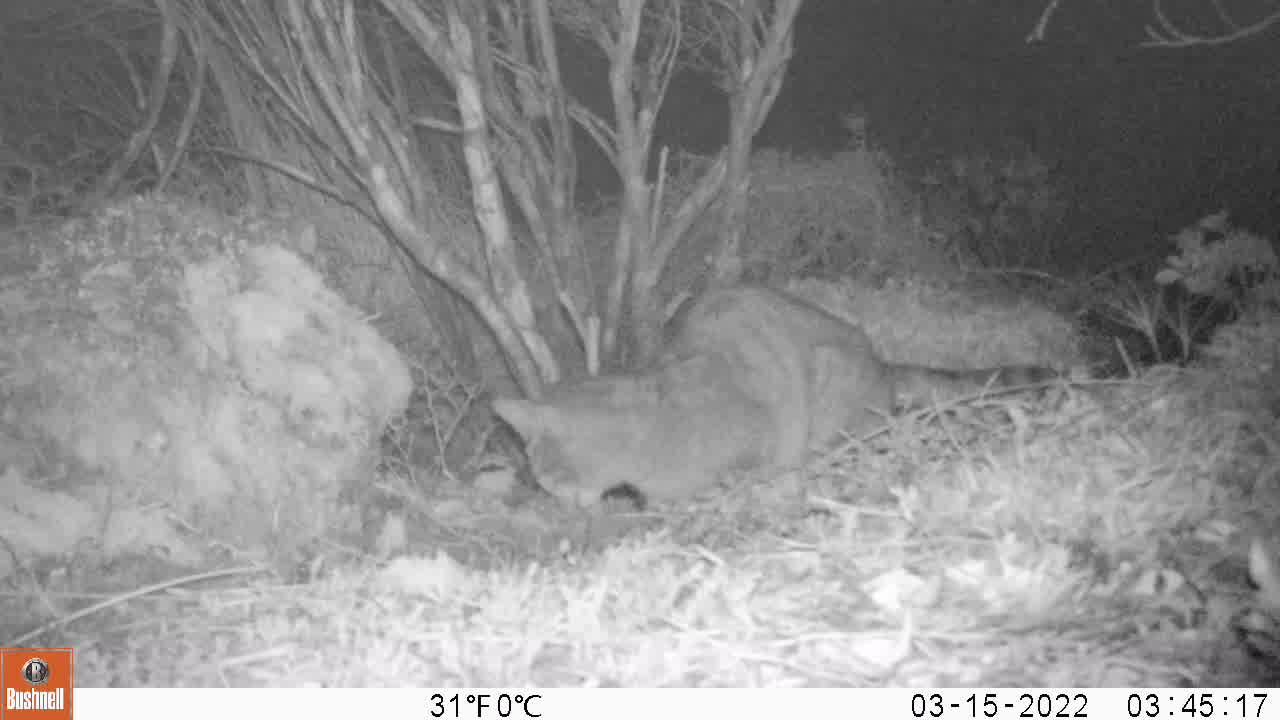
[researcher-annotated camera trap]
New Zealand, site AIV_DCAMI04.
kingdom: Animalia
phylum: Chordata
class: Mammalia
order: Carnivora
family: Felidae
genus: Felis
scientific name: Felis catus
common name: domestic cat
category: cat